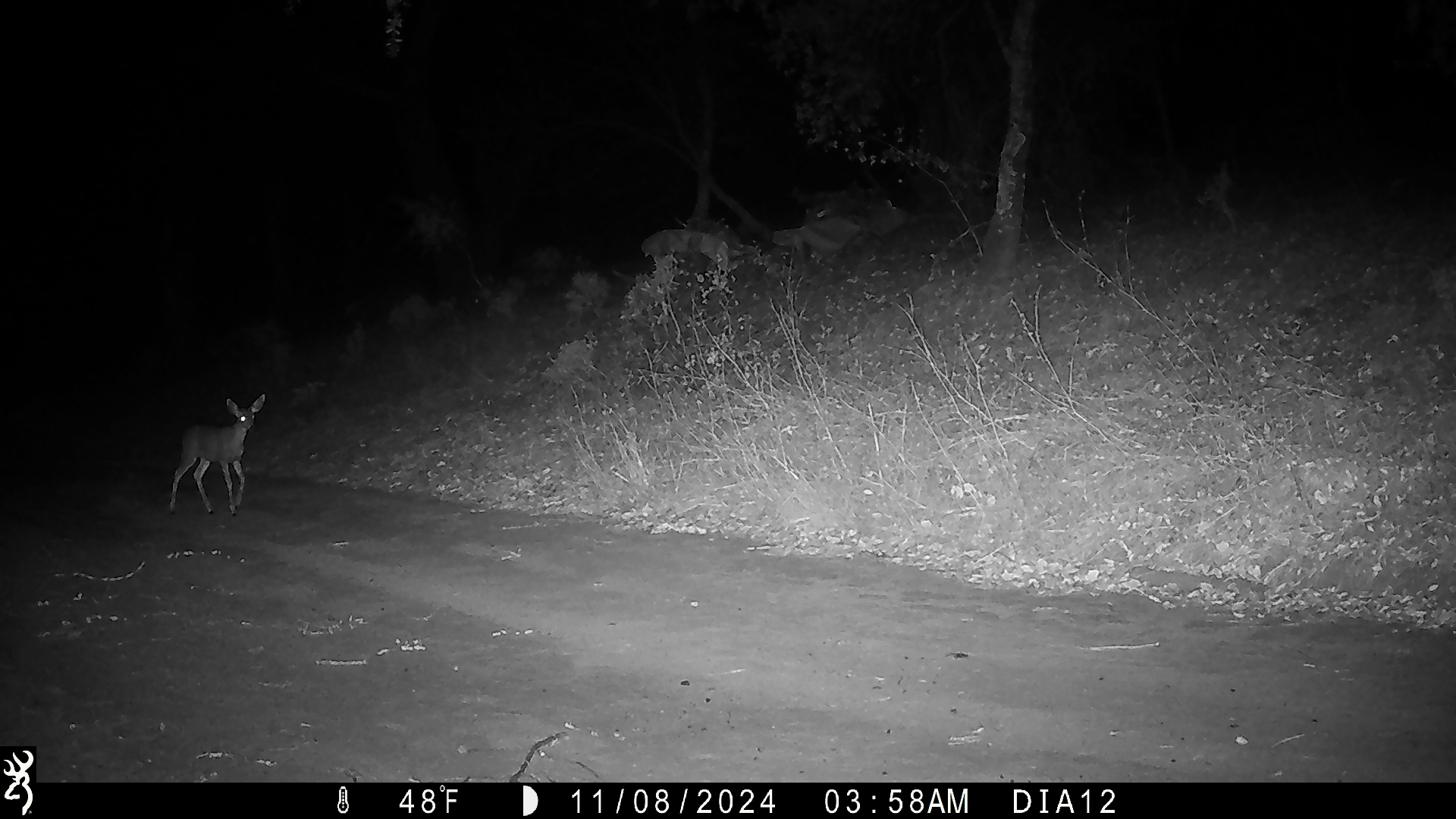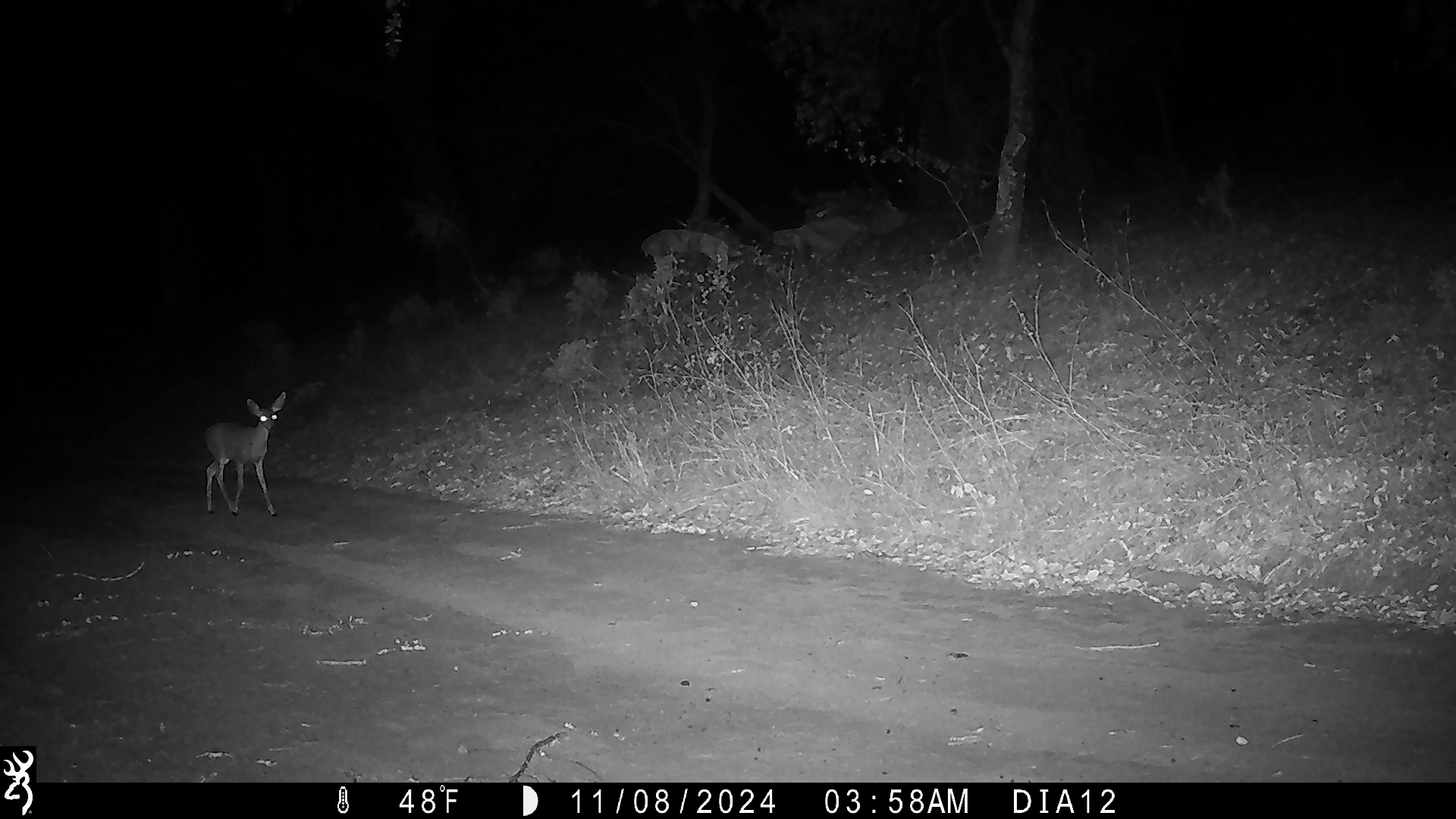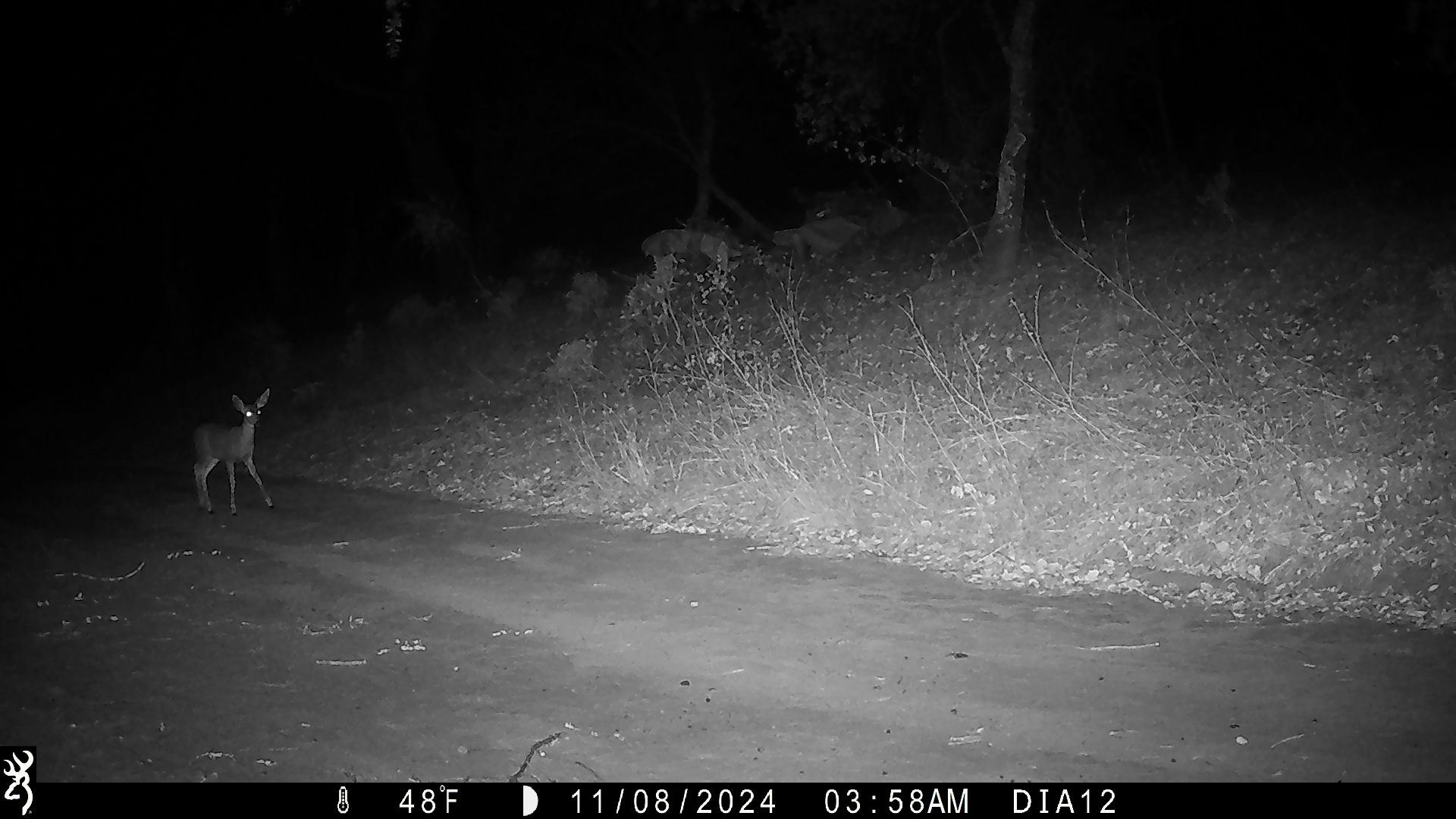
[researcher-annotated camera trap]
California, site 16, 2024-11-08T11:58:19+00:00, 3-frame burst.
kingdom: Animalia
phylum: Chordata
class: Mammalia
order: Artiodactyla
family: Cervidae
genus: Odocoileus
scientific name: Odocoileus hemionus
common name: mule deer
Mule deer (Odocoileus hemionus).